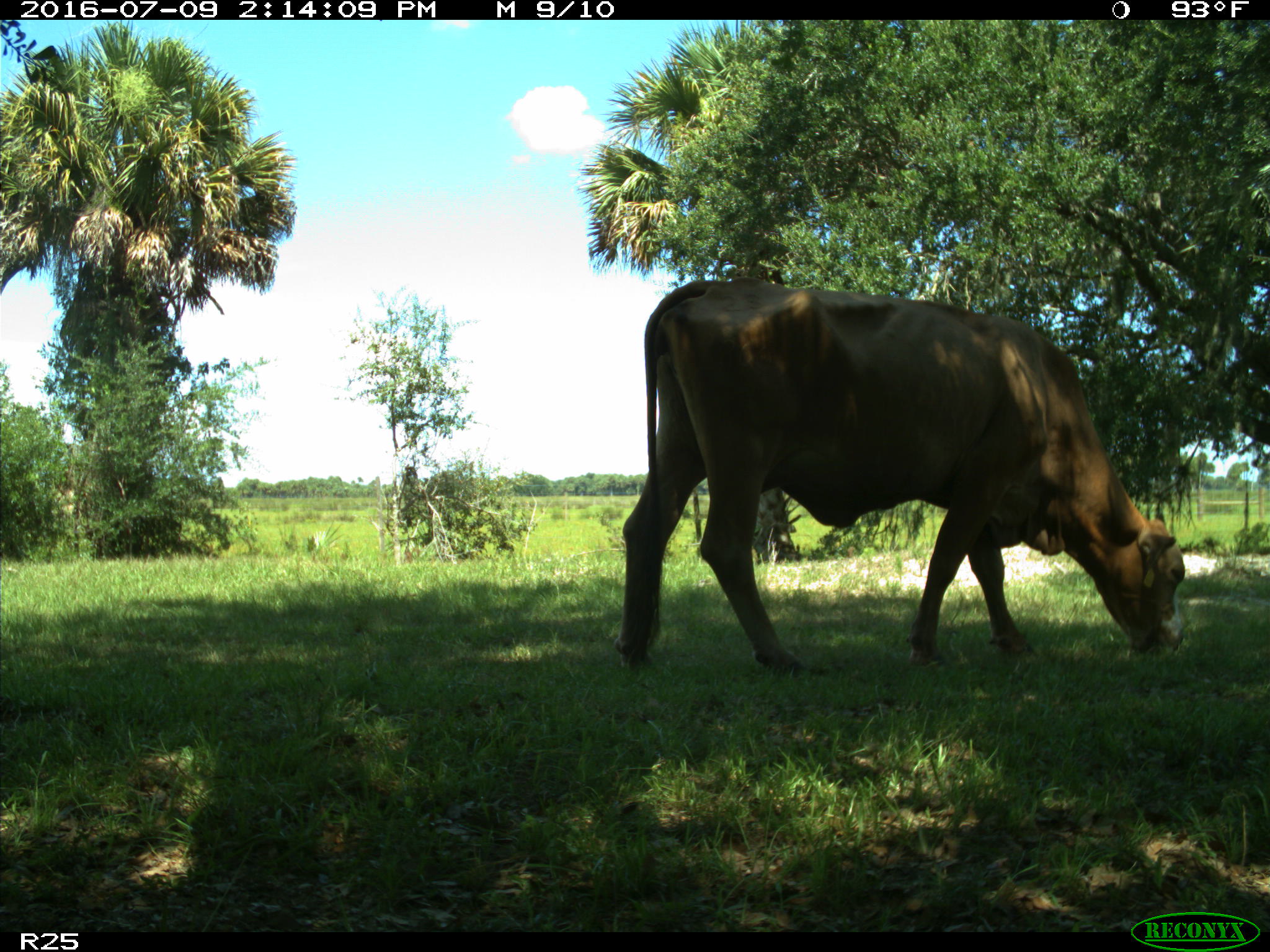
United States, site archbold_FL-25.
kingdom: Animalia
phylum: Chordata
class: Mammalia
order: Artiodactyla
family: Bovidae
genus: Bos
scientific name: Bos taurus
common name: domestic cow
Bos taurus (domestic cow).